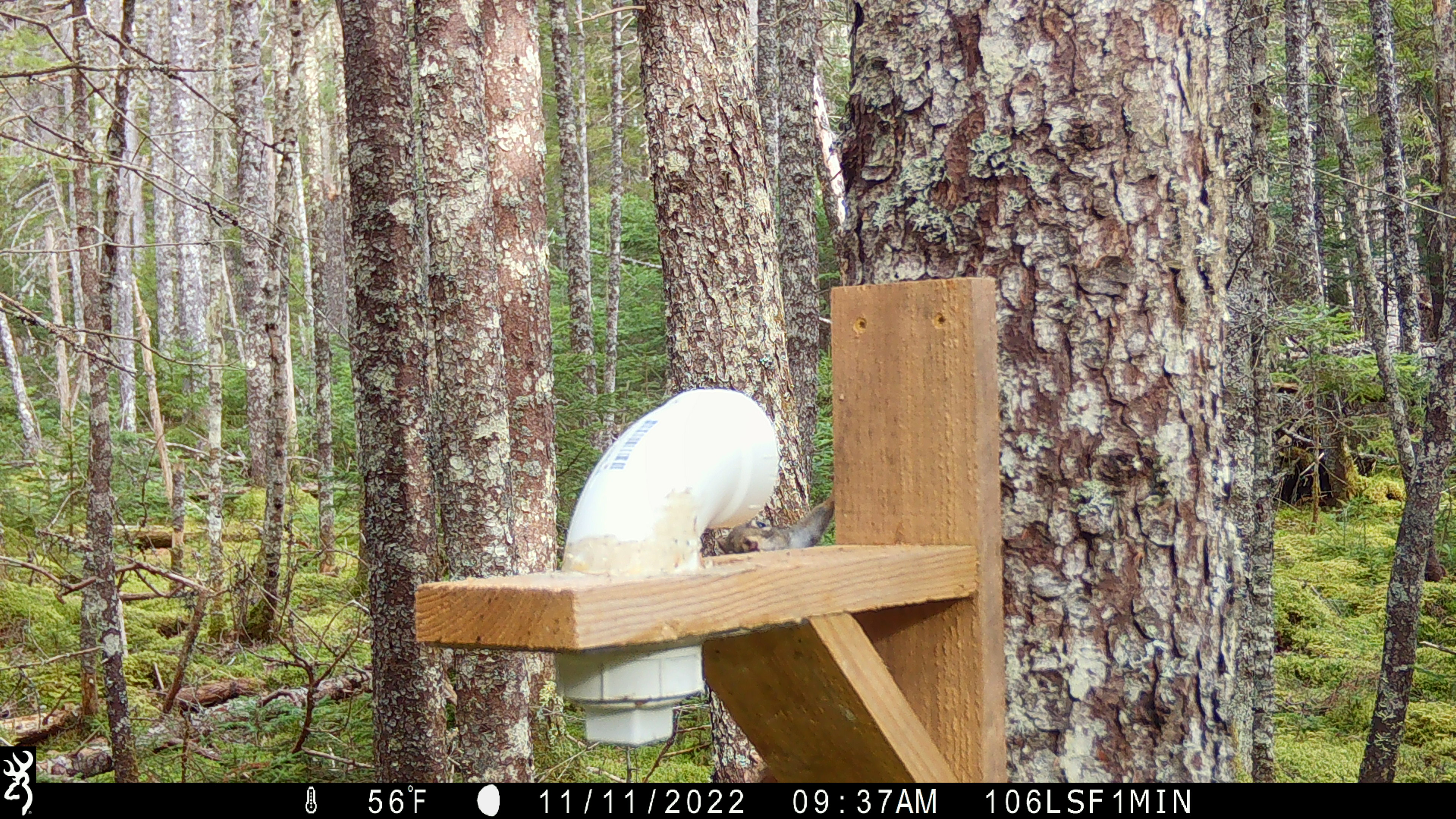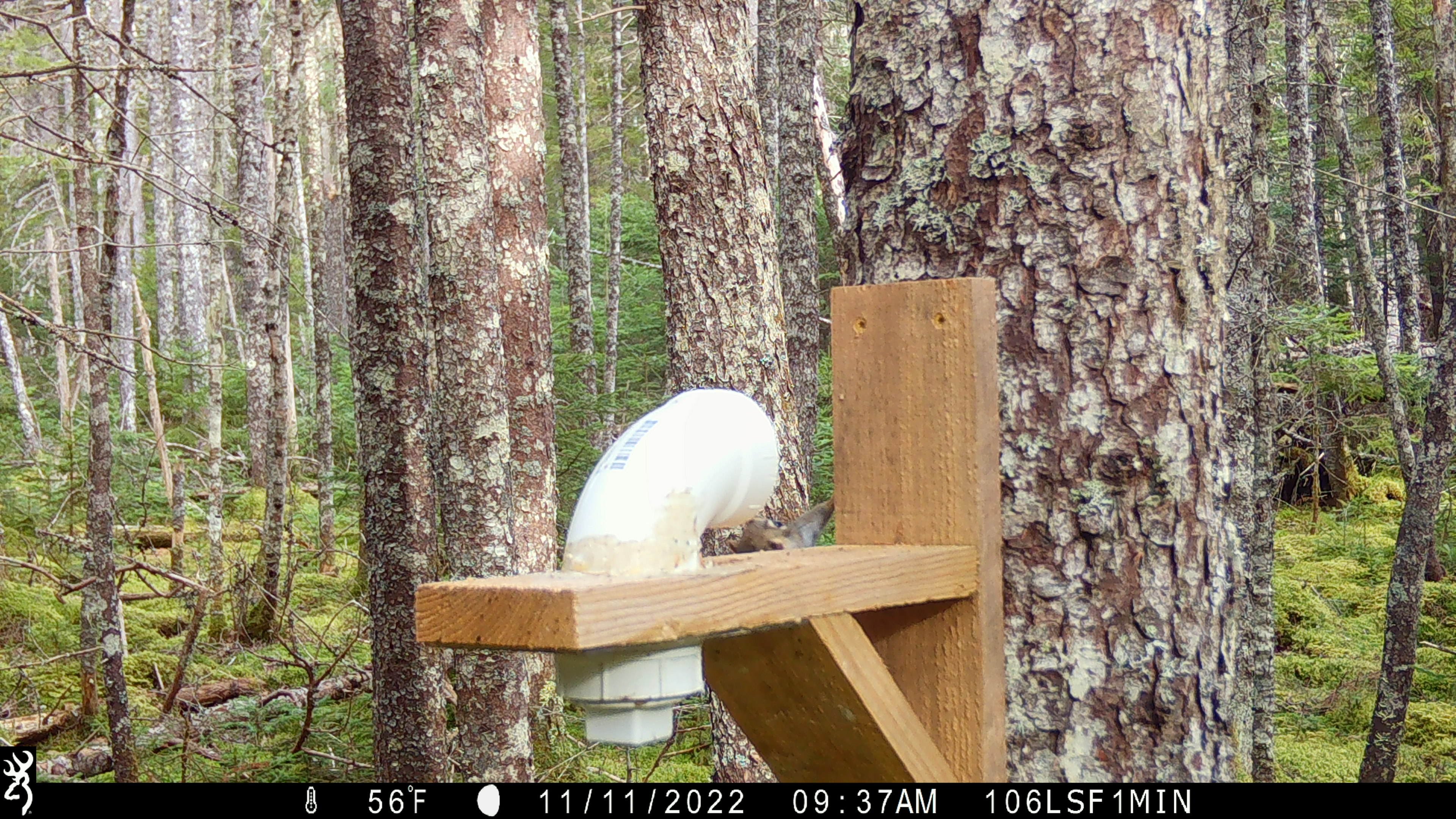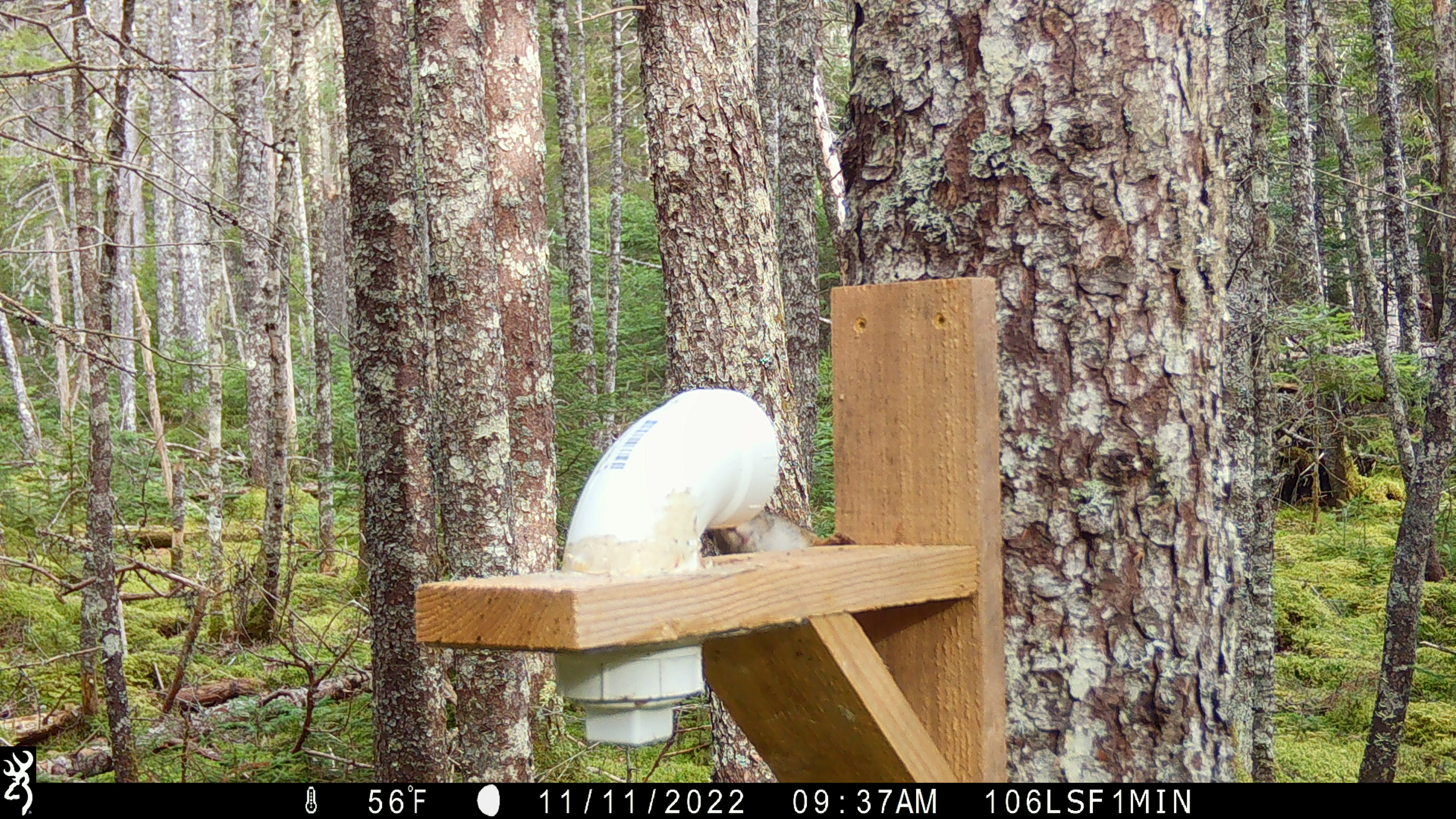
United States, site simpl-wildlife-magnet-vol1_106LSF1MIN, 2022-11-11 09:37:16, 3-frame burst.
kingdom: Animalia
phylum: Chordata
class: Mammalia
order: Rodentia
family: Sciuridae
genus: Tamiasciurus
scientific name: Tamiasciurus hudsonicus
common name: red squirrel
Red squirrel (Tamiasciurus hudsonicus).